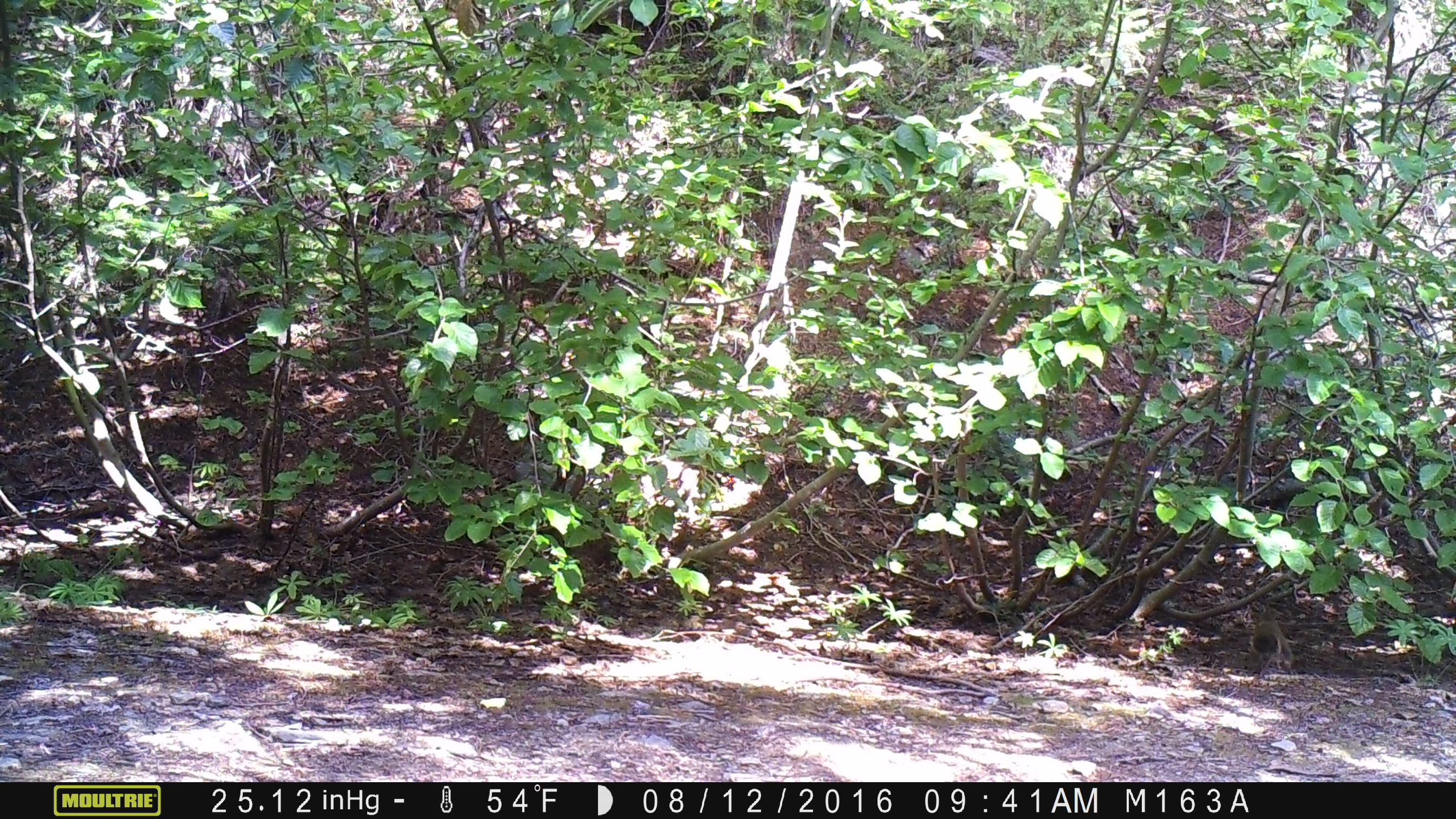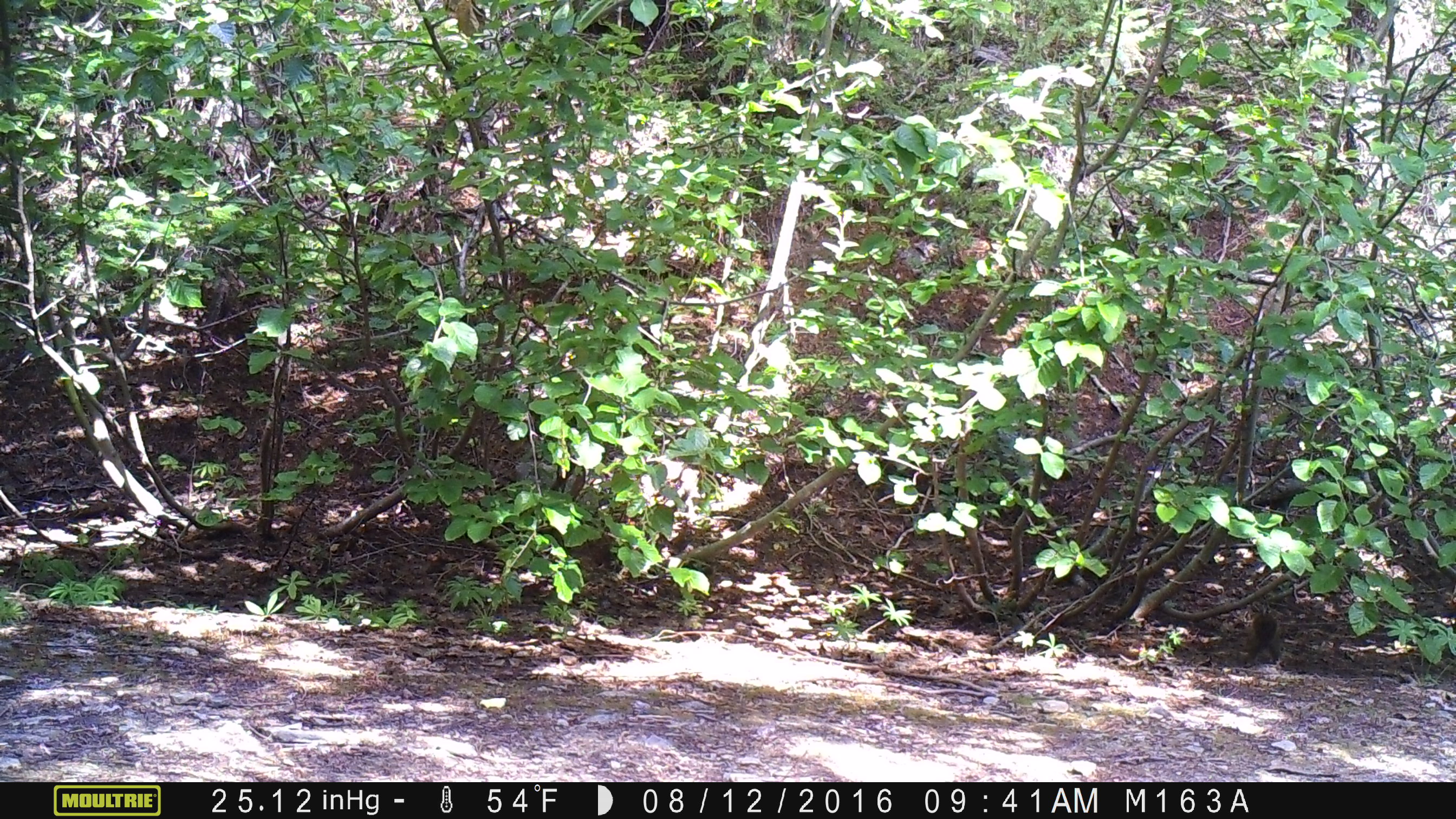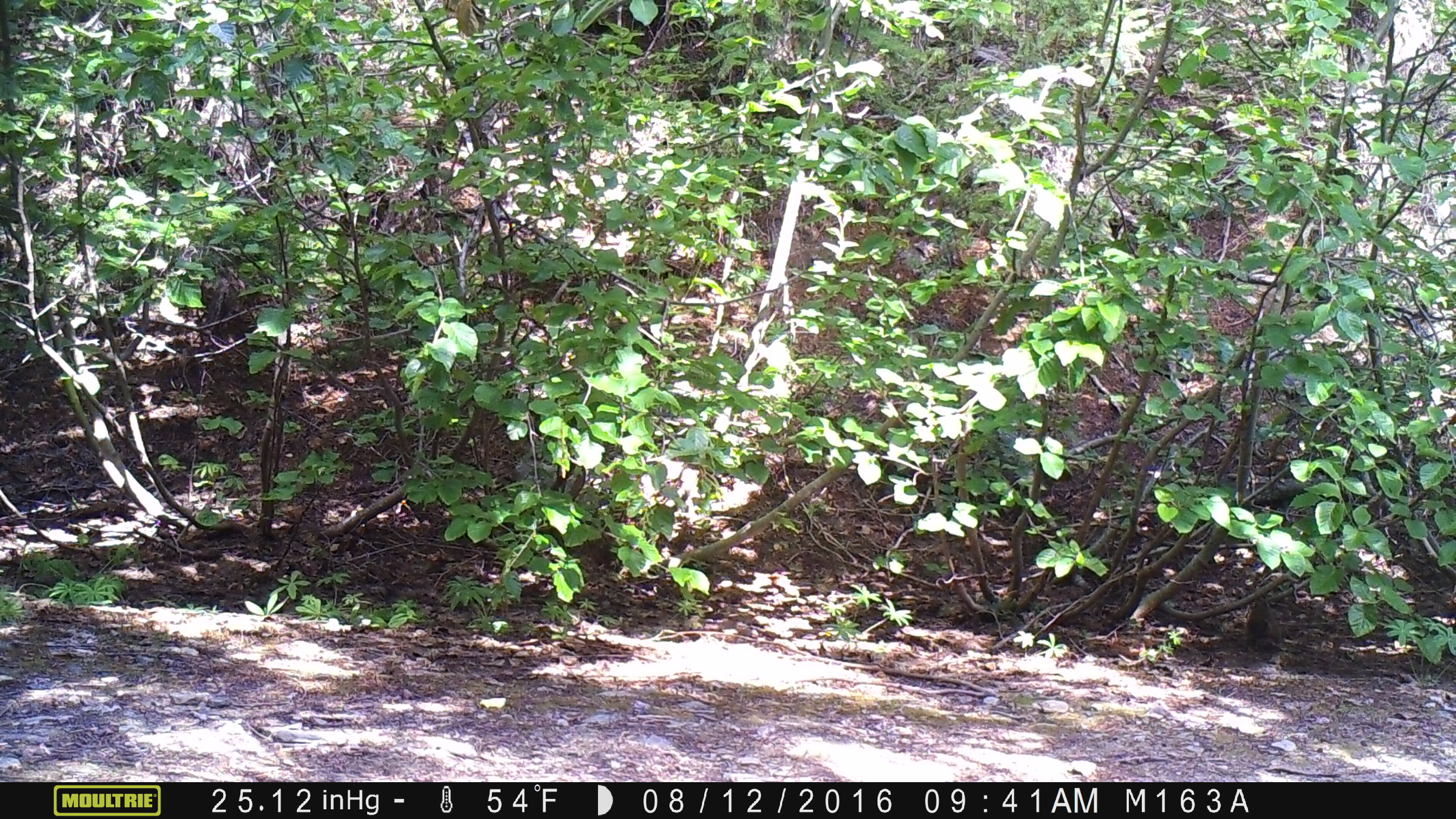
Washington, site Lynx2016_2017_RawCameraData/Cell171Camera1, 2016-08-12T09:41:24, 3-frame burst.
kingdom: Animalia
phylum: Chordata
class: Mammalia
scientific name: Mammalia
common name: small mammal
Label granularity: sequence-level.